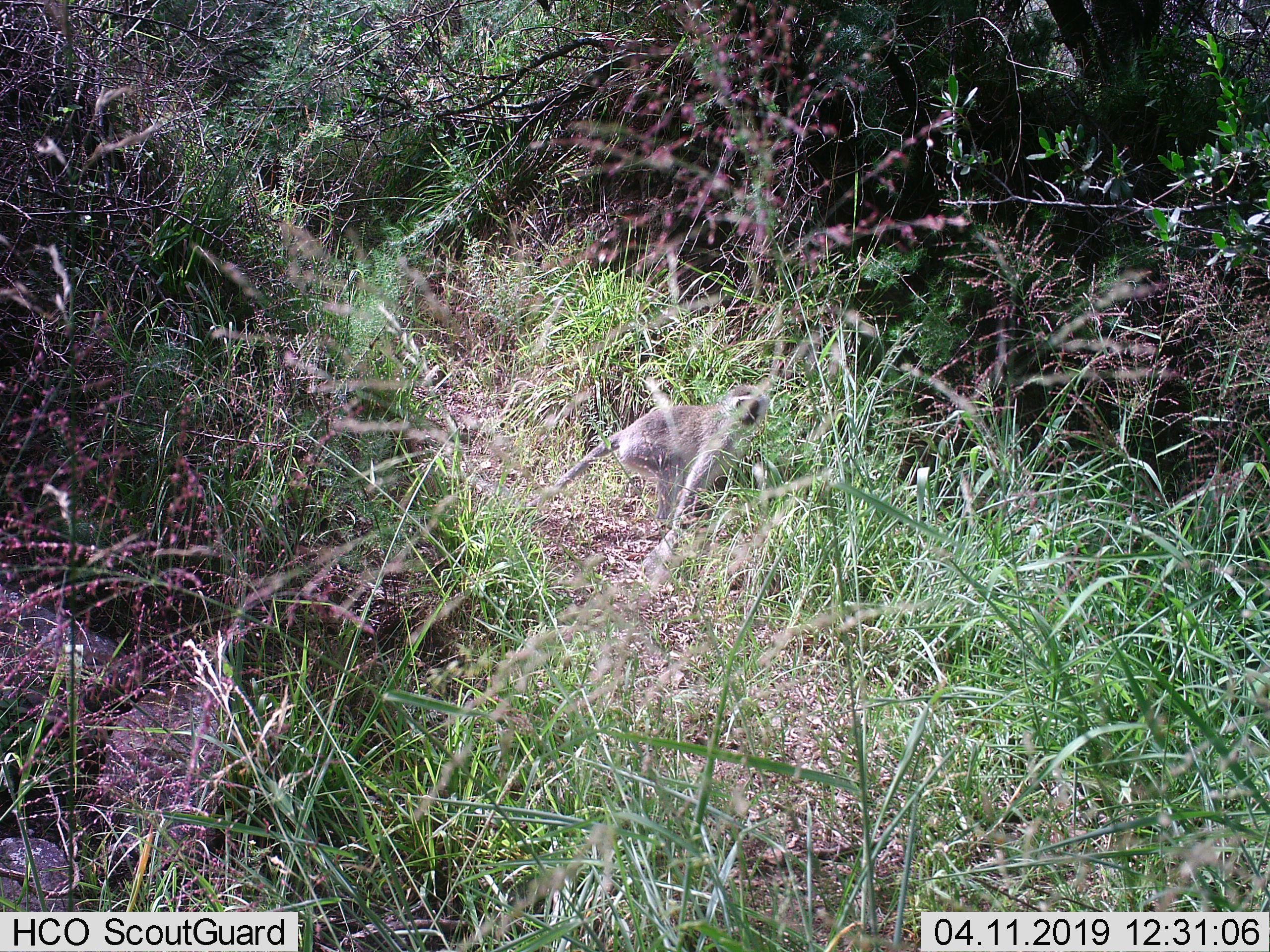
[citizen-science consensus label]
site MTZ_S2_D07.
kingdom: Animalia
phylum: Chordata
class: Mammalia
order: Primates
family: Cercopithecidae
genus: Chlorocebus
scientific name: Chlorocebus pygerythrus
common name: vervet monkey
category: monkeyvervet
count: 1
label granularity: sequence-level